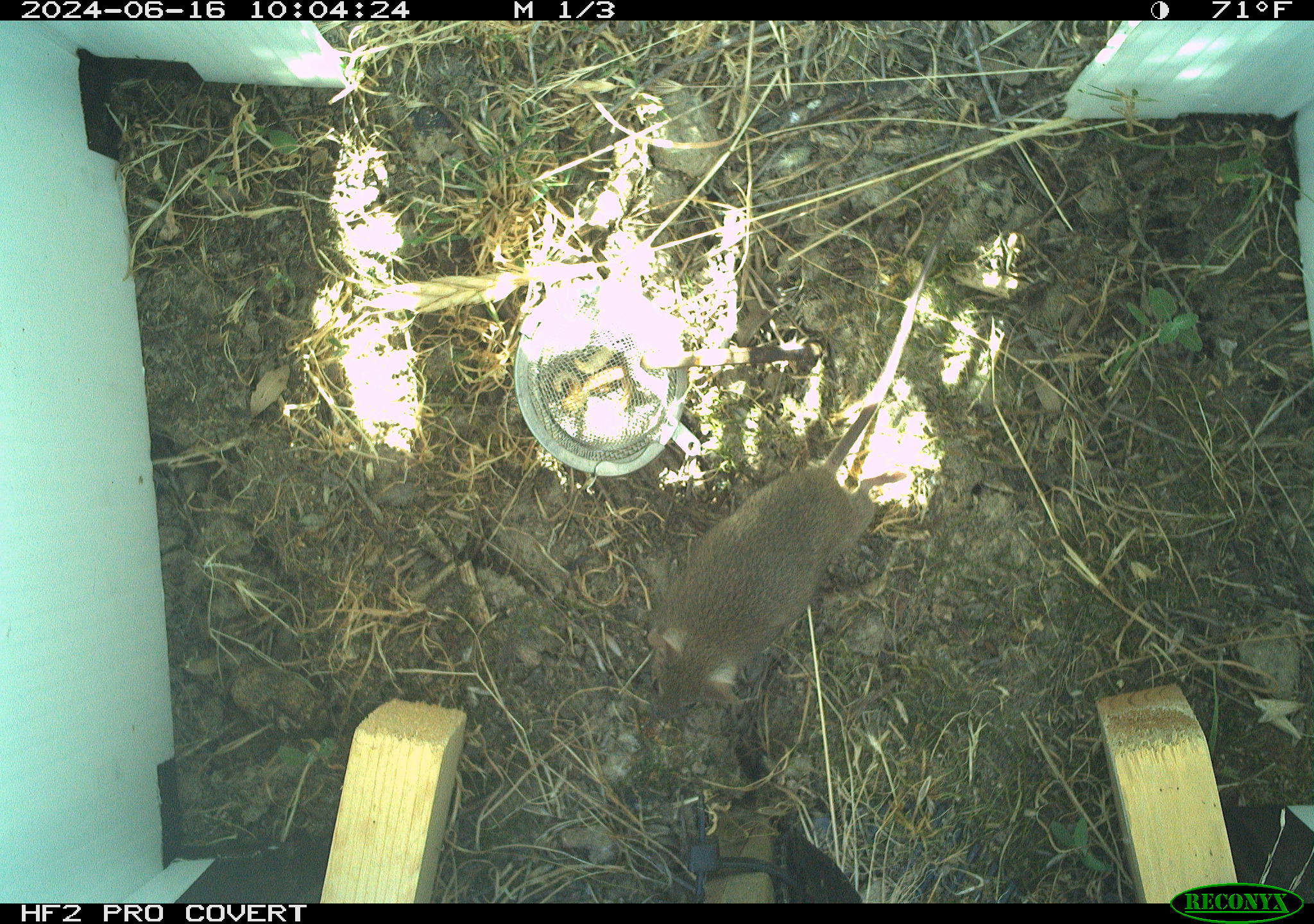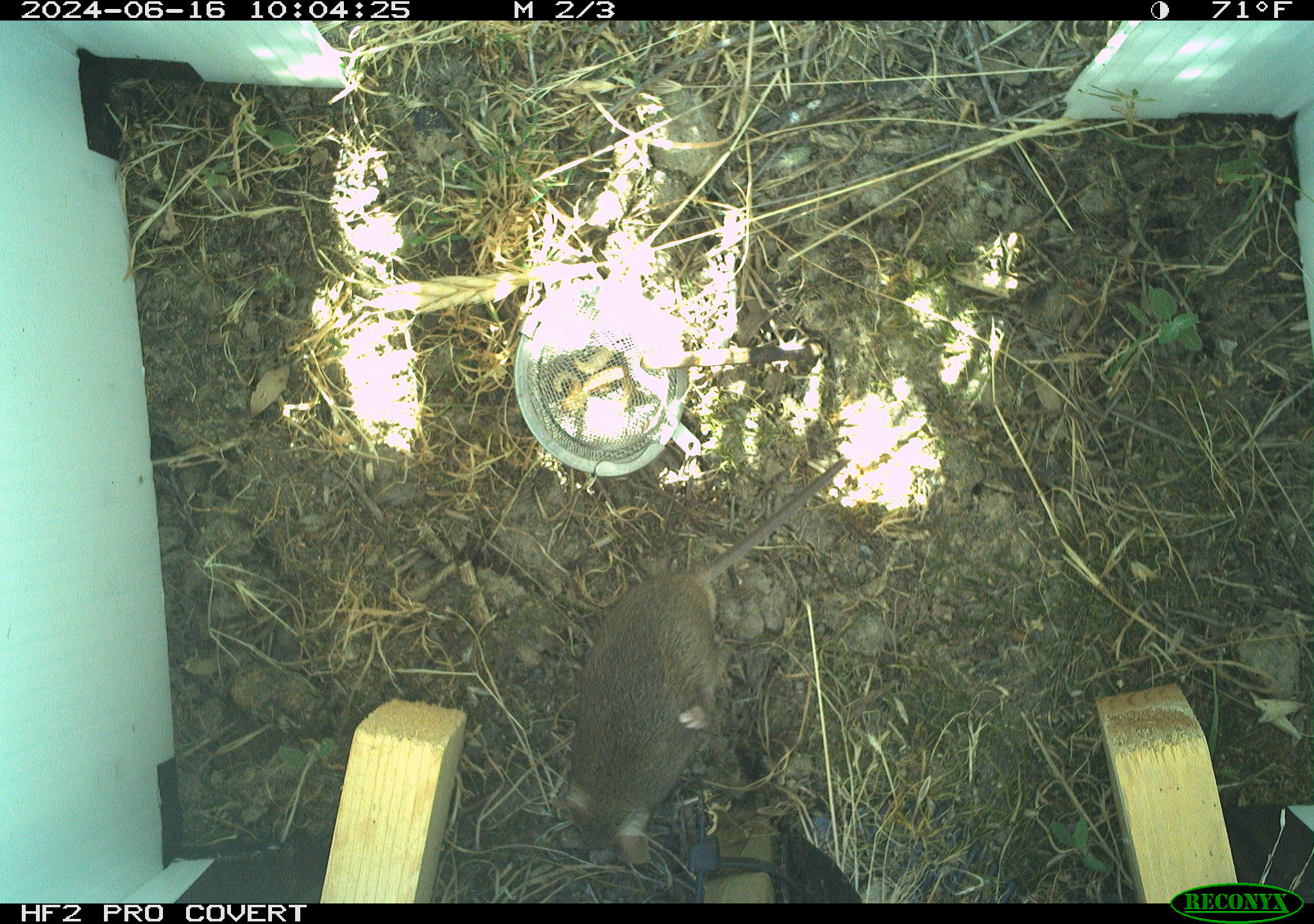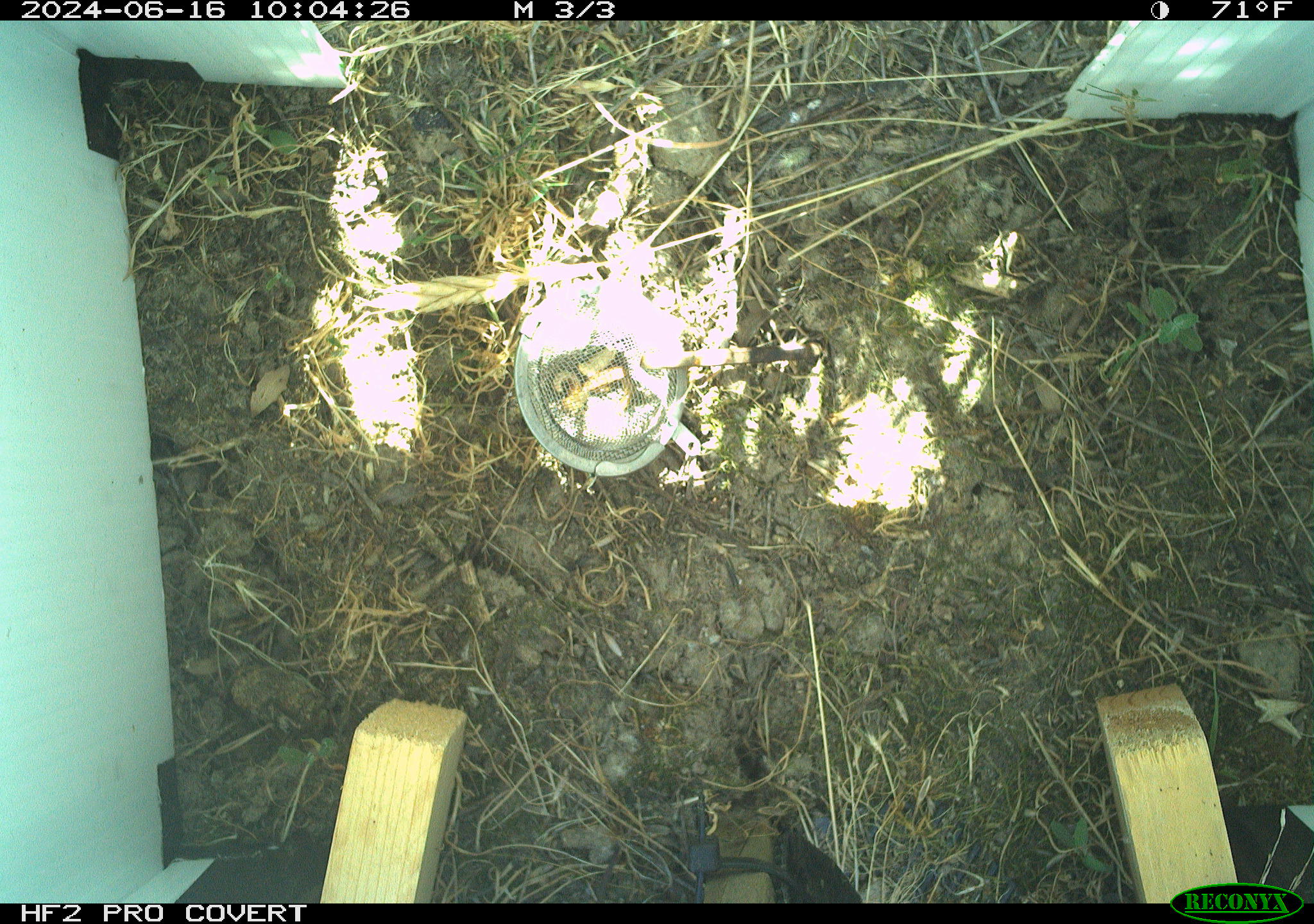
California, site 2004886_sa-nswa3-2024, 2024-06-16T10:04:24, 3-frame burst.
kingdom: Animalia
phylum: Chordata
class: Mammalia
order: Rodentia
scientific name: Rodentia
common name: rodent